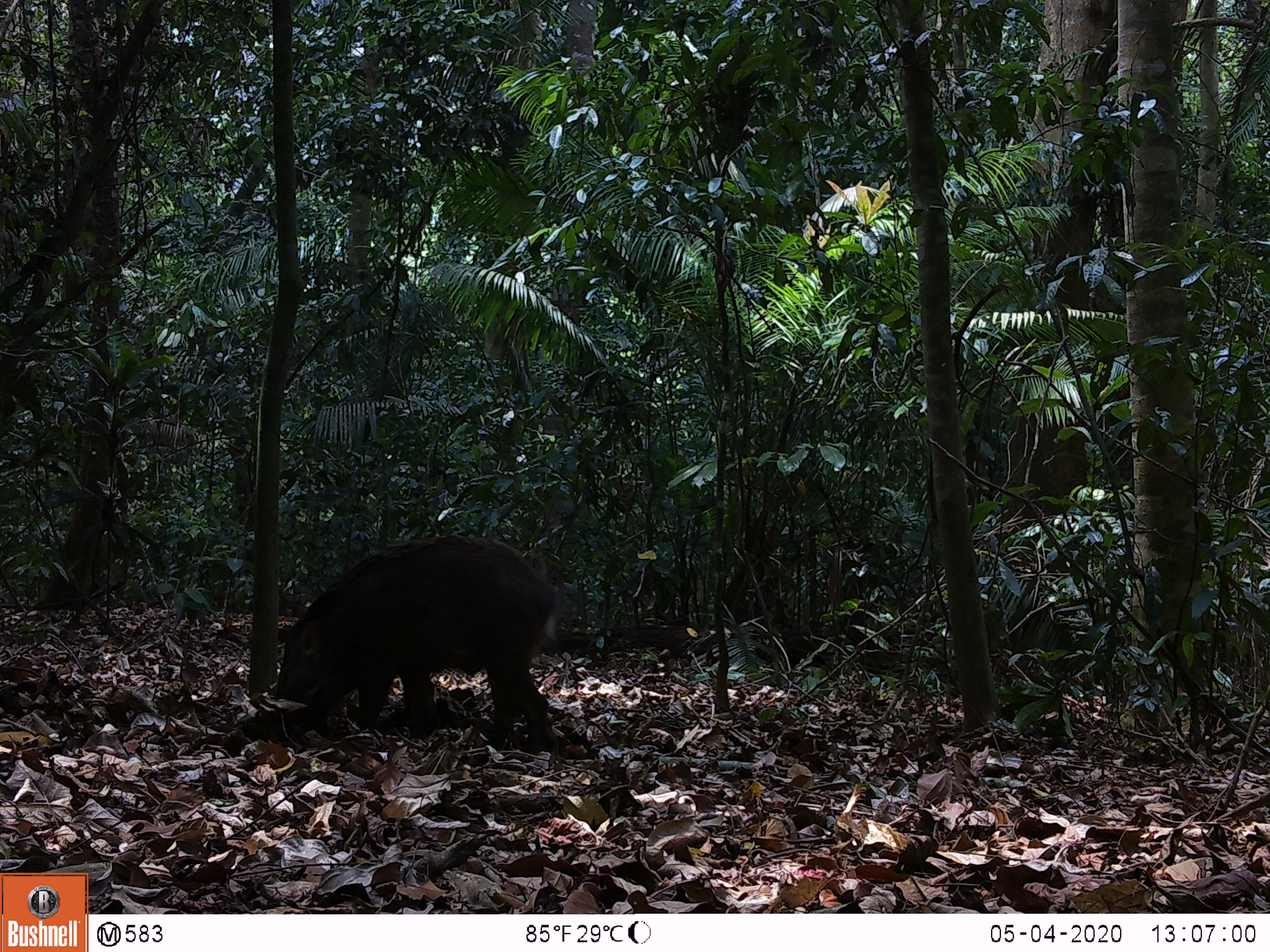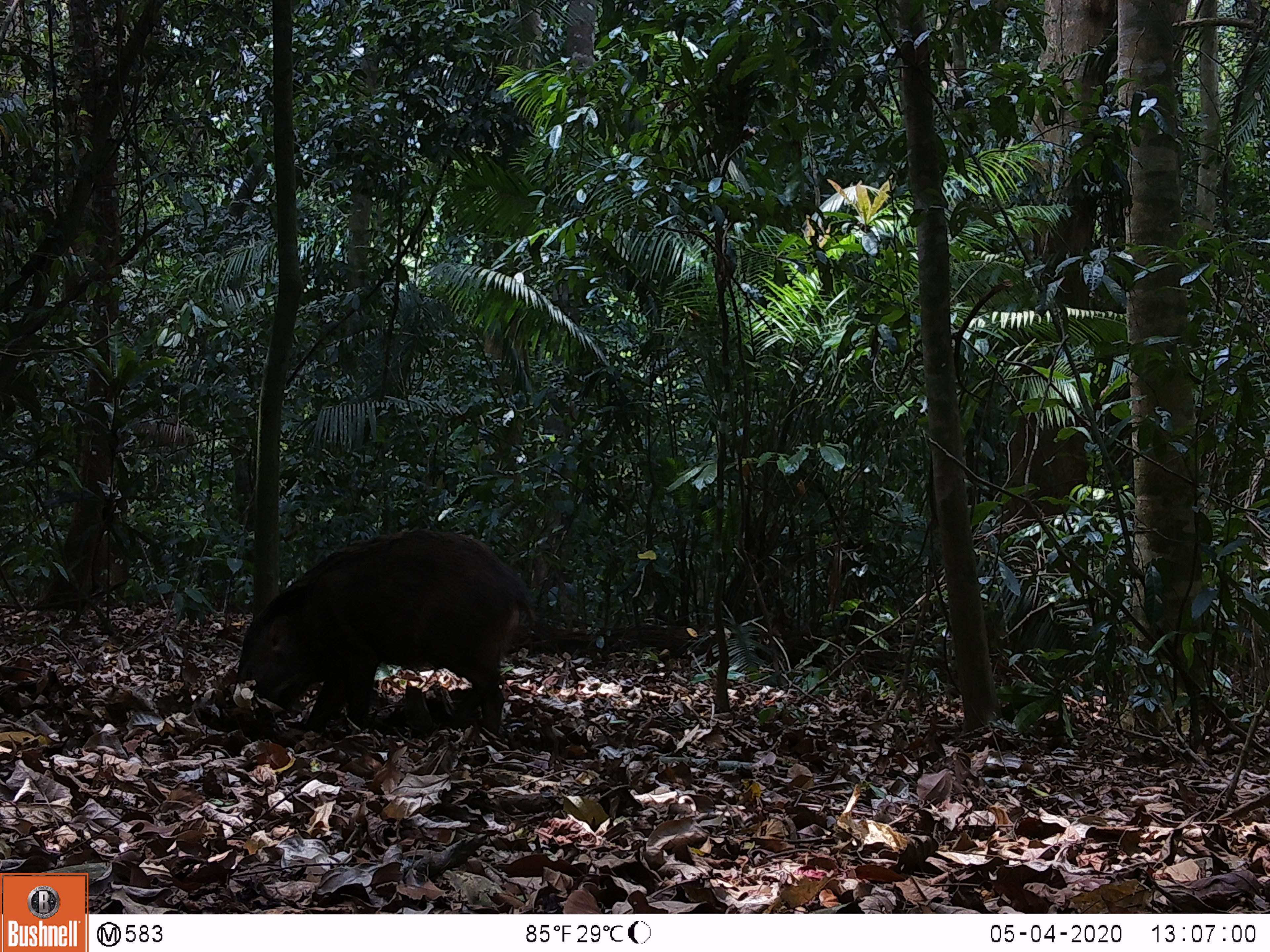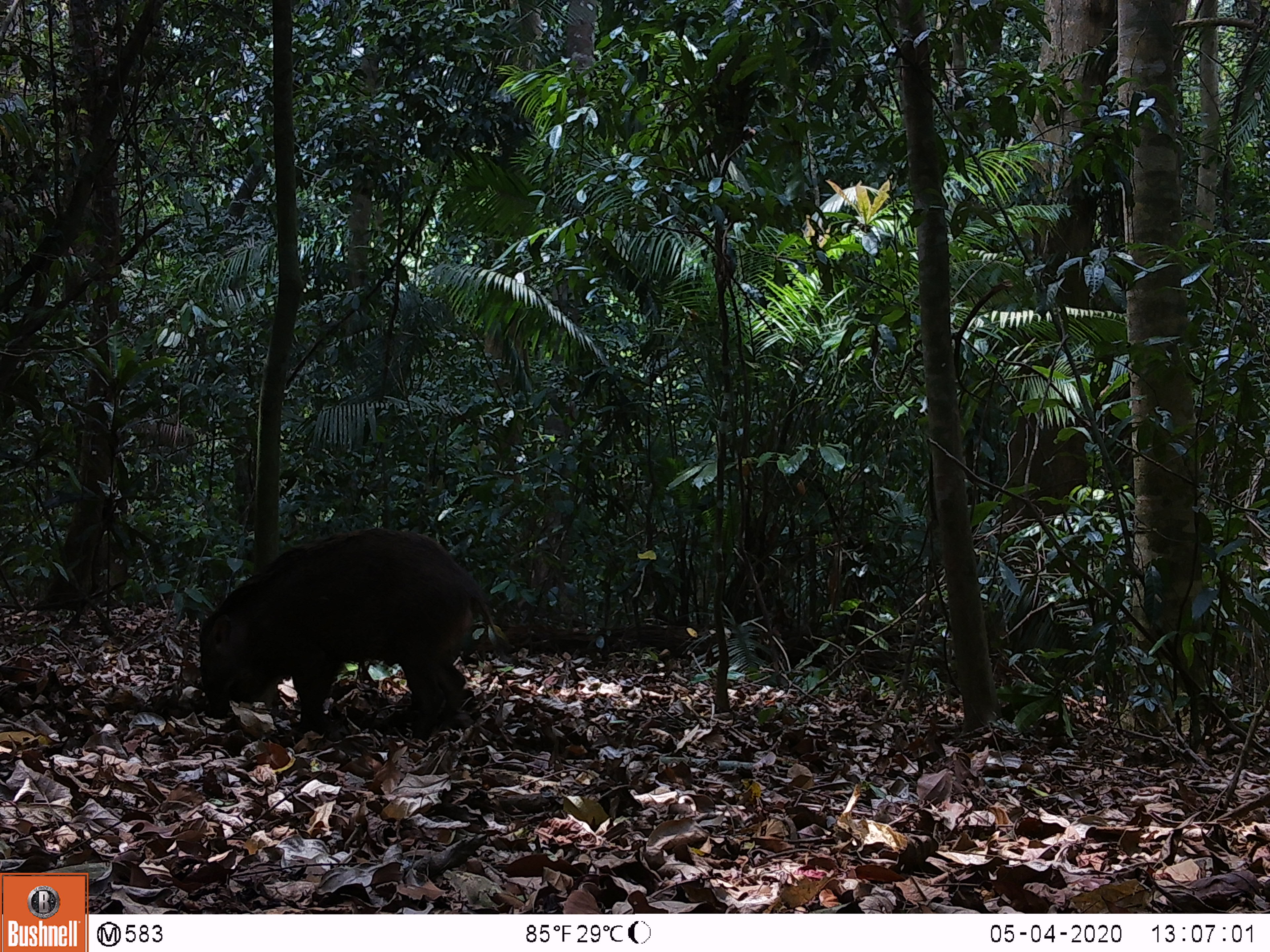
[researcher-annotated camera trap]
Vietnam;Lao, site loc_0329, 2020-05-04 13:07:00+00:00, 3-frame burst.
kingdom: Animalia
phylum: Chordata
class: Mammalia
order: Artiodactyla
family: Suidae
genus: Sus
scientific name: Sus scrofa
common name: eurasian wild pig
Eurasian wild pig (Sus scrofa). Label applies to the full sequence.